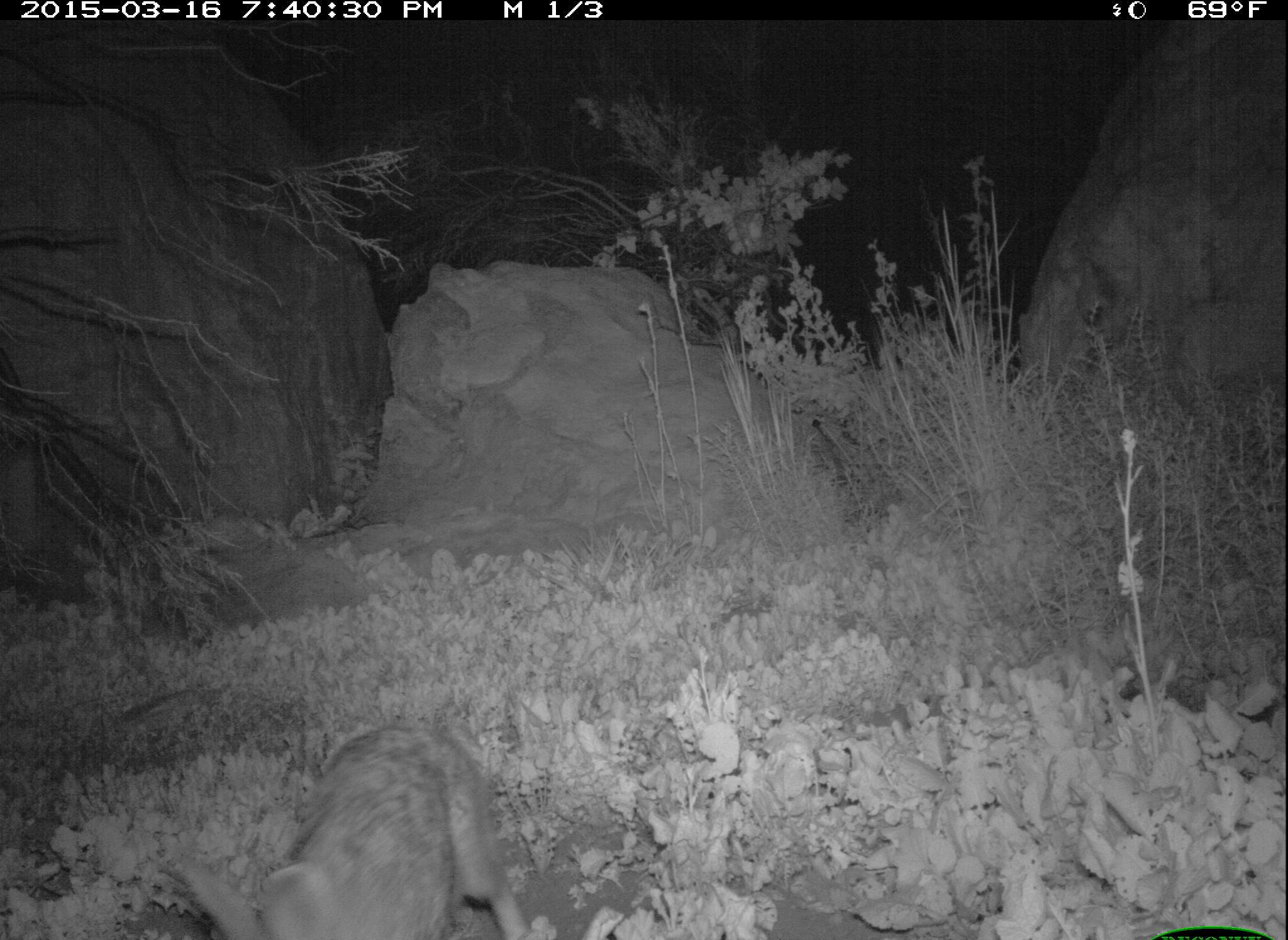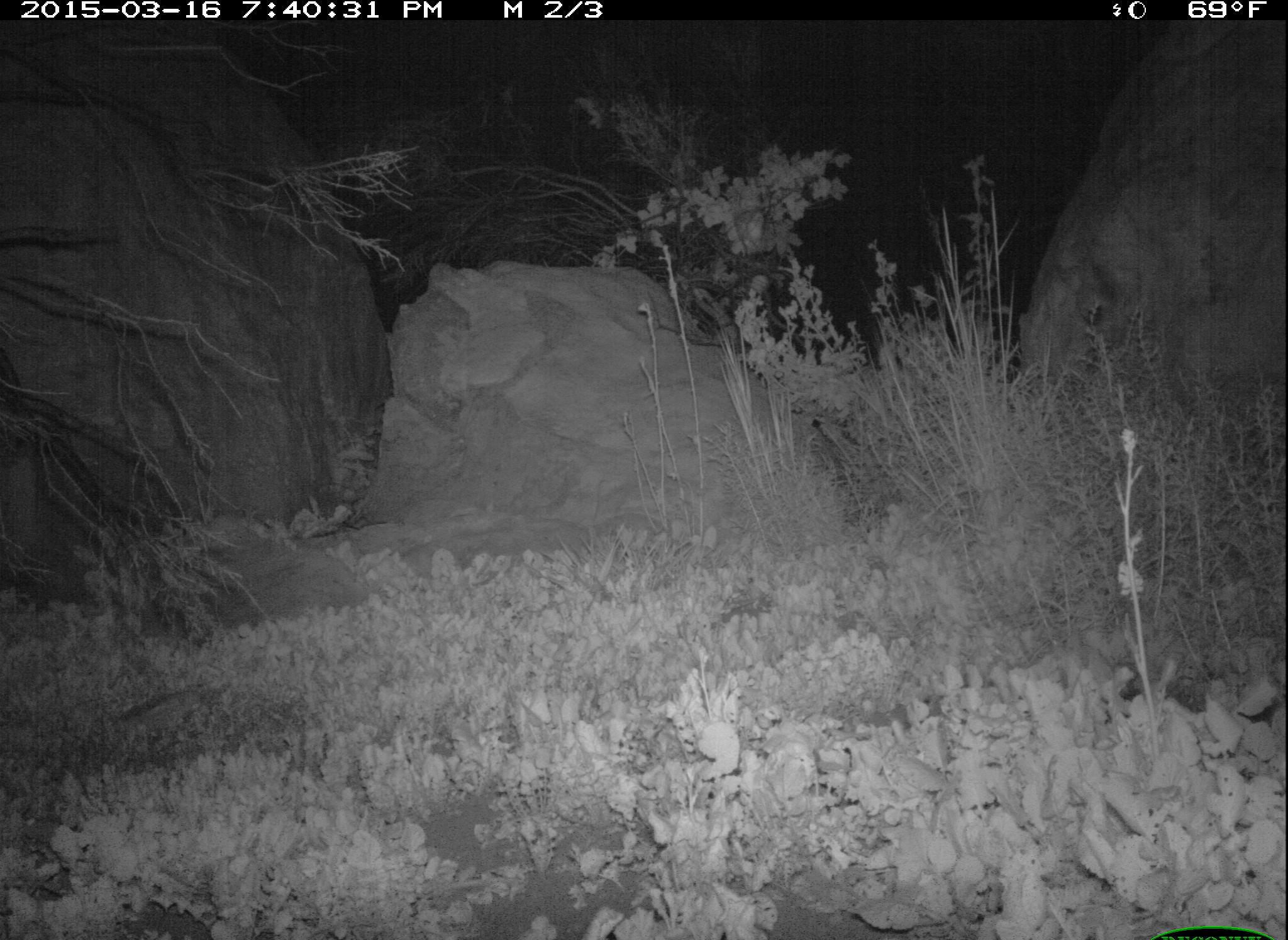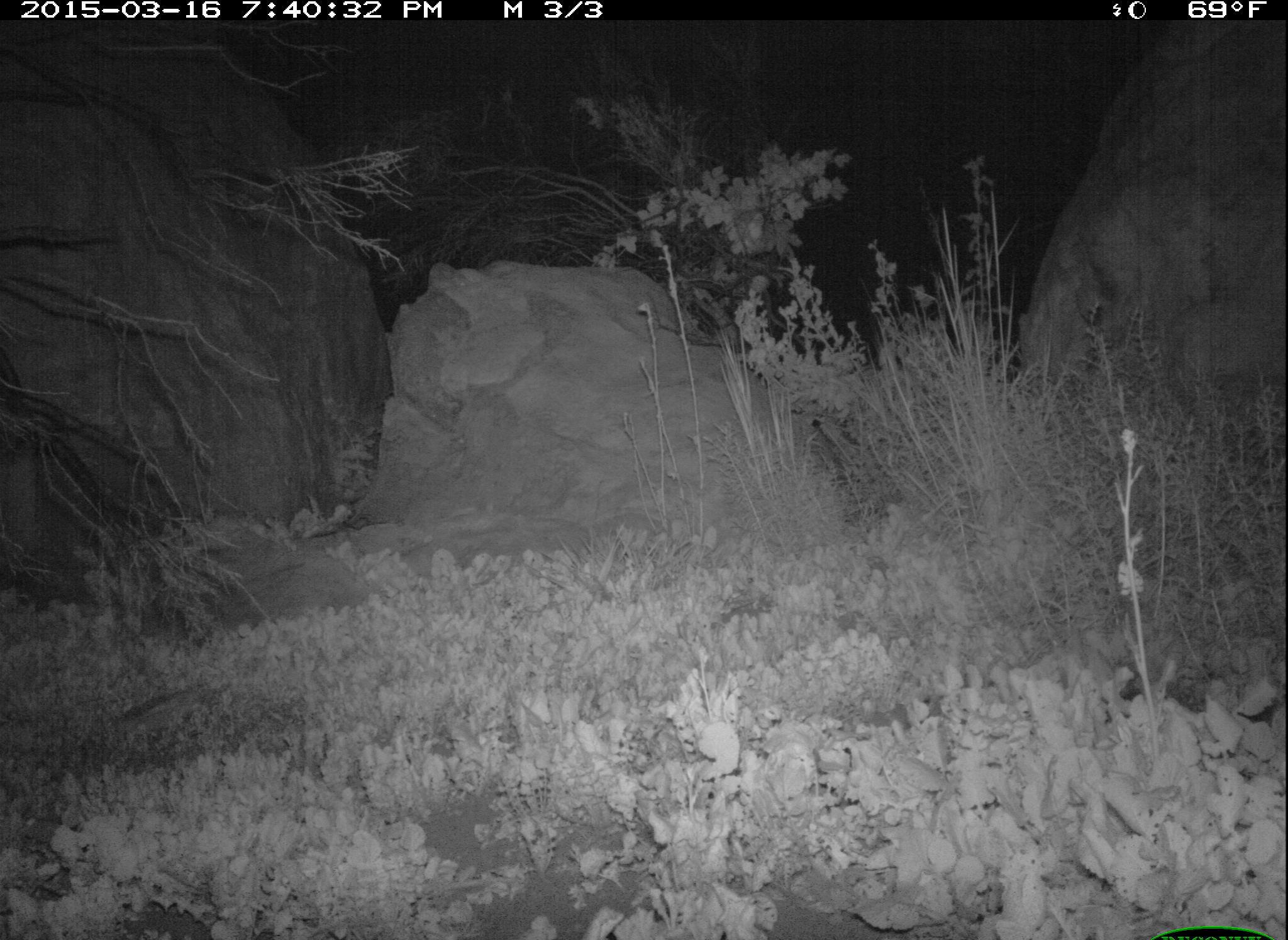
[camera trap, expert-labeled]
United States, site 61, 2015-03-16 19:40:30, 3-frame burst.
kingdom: Animalia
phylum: Chordata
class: Mammalia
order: Lagomorpha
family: Leporidae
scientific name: Leporidae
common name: rabbits and hares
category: rabbit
Rabbit (rabbits and hares) (Leporidae).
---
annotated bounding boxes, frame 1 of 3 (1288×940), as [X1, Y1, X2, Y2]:
rabbit: [182, 714, 538, 940]